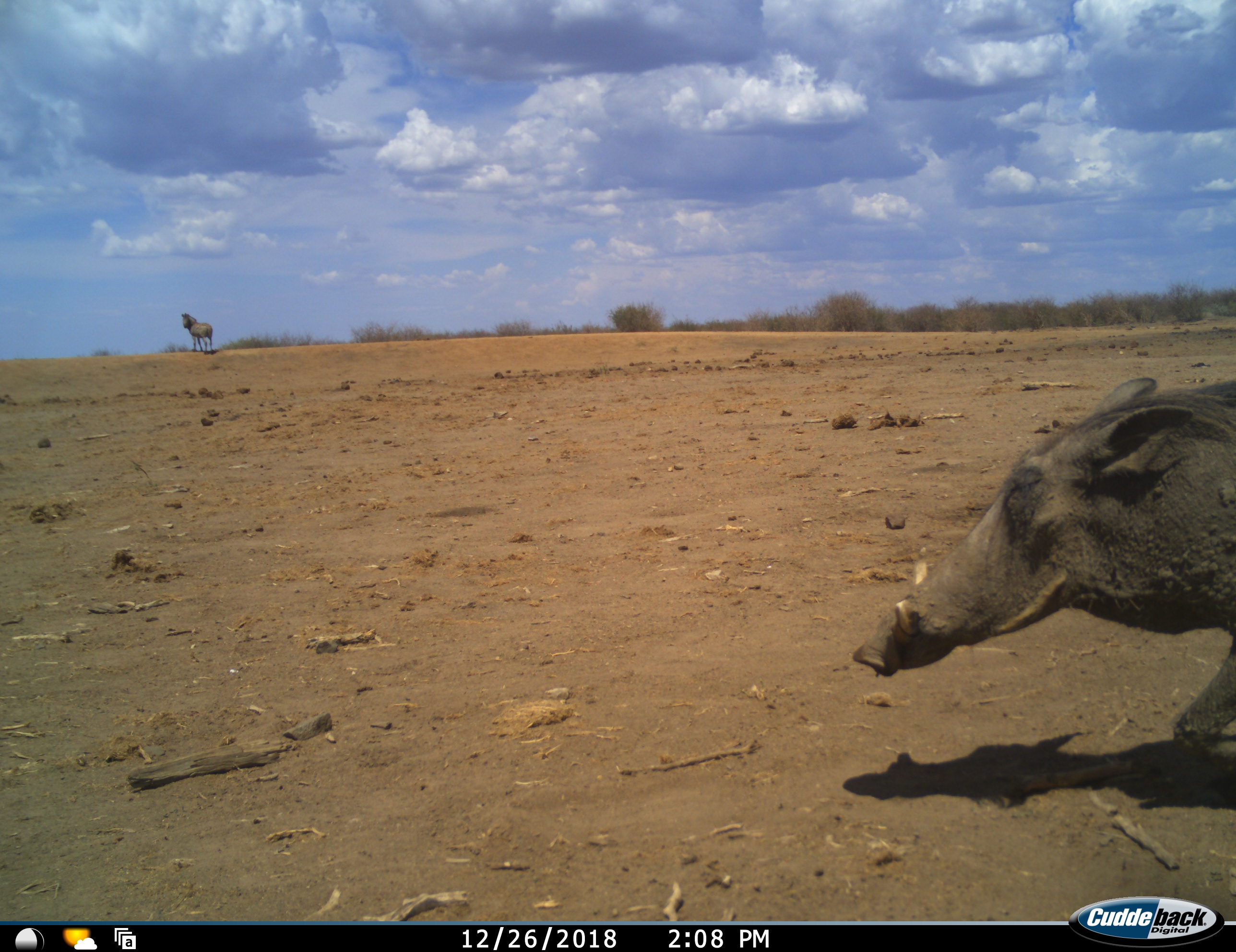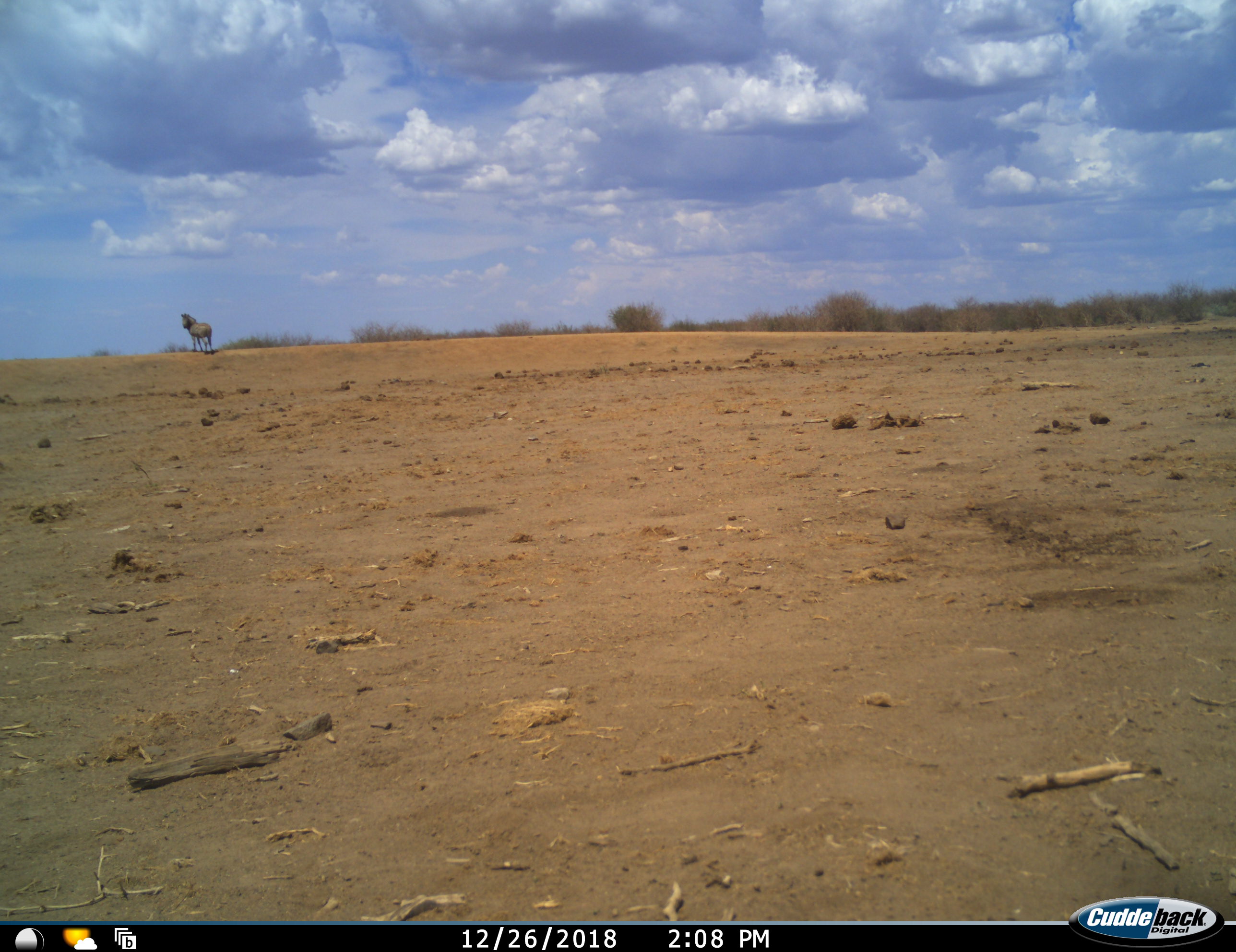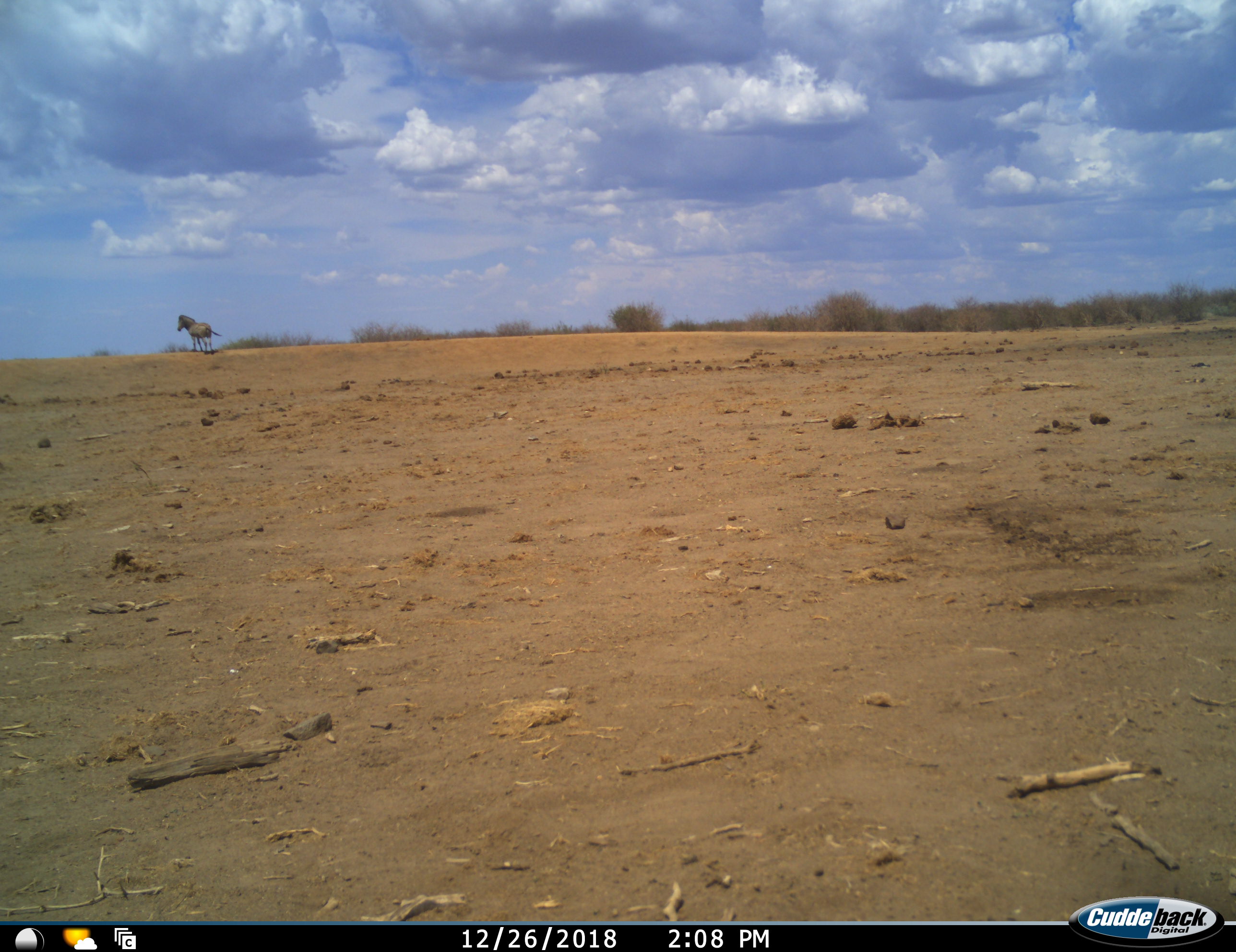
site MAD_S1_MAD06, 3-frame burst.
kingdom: Animalia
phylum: Chordata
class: Mammalia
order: Artiodactyla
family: Suidae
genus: Phacochoerus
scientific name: Phacochoerus africanus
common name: warthog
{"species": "warthog (Phacochoerus africanus)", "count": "1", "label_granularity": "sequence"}